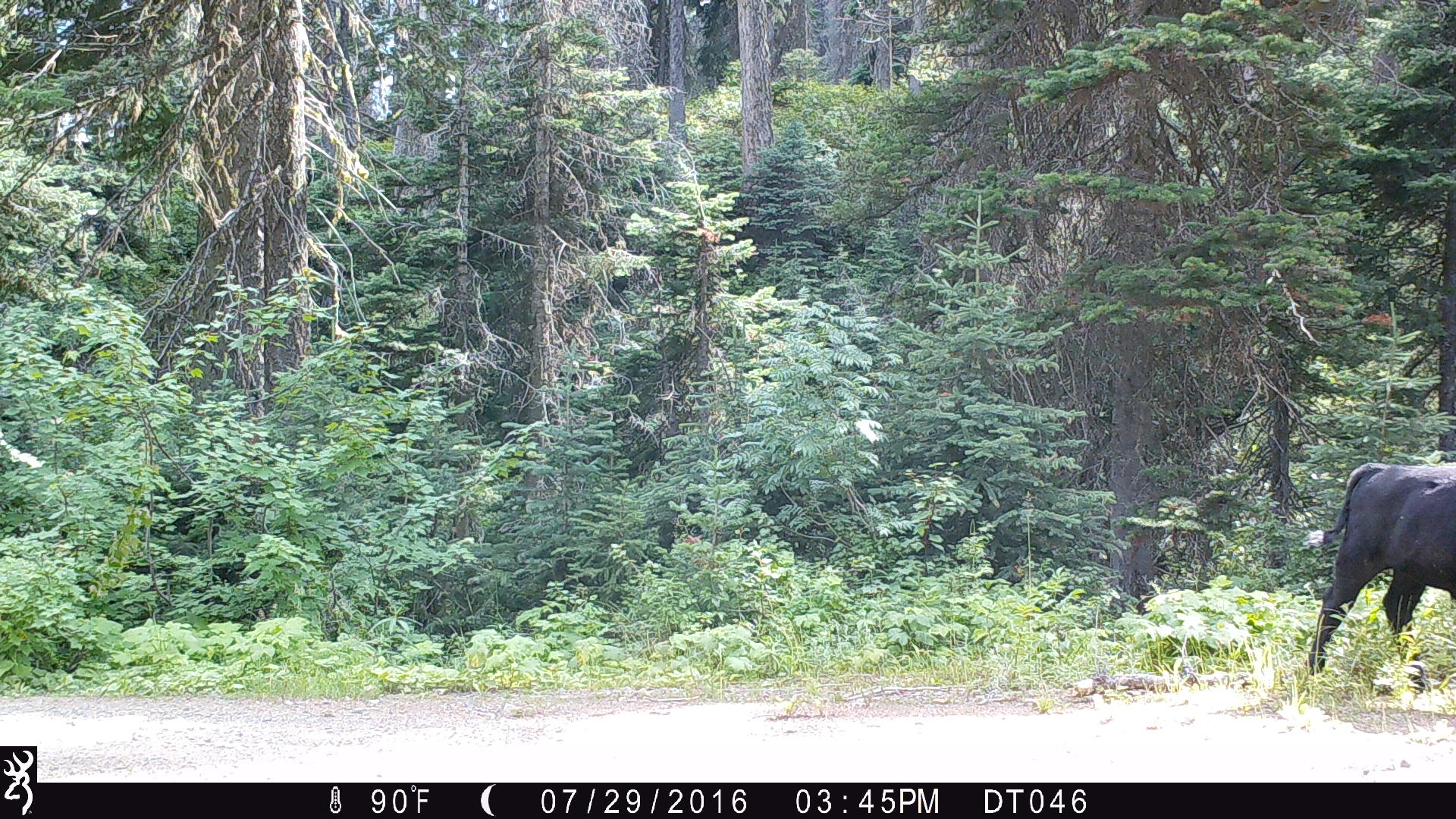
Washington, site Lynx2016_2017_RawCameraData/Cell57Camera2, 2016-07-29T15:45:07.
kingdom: Animalia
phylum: Chordata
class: Mammalia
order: Artiodactyla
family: Bovidae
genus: Bos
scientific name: Bos taurus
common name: domestic cattle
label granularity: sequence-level